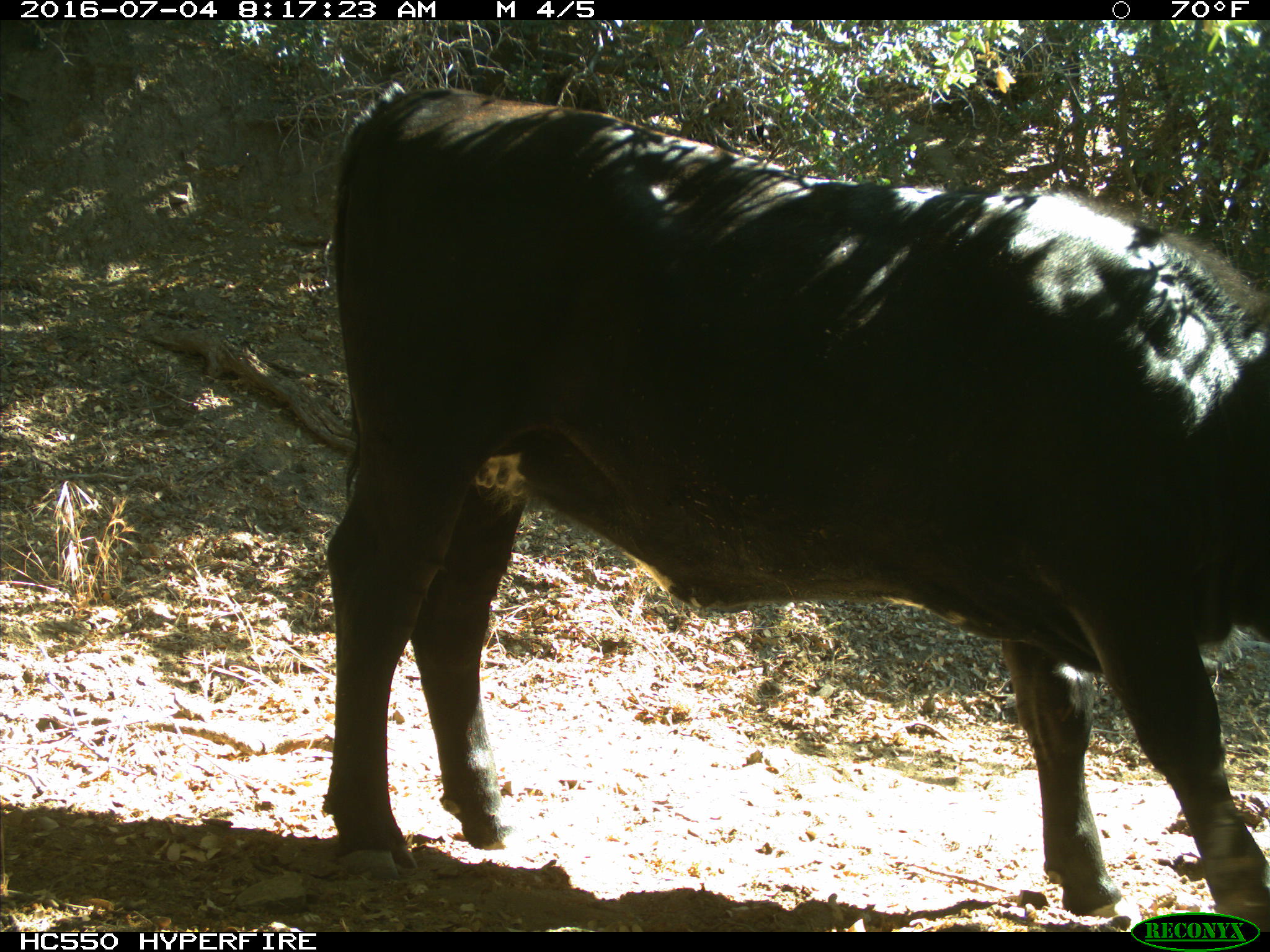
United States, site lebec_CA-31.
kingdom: Animalia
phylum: Chordata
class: Mammalia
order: Artiodactyla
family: Bovidae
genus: Bos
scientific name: Bos taurus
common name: domestic cow